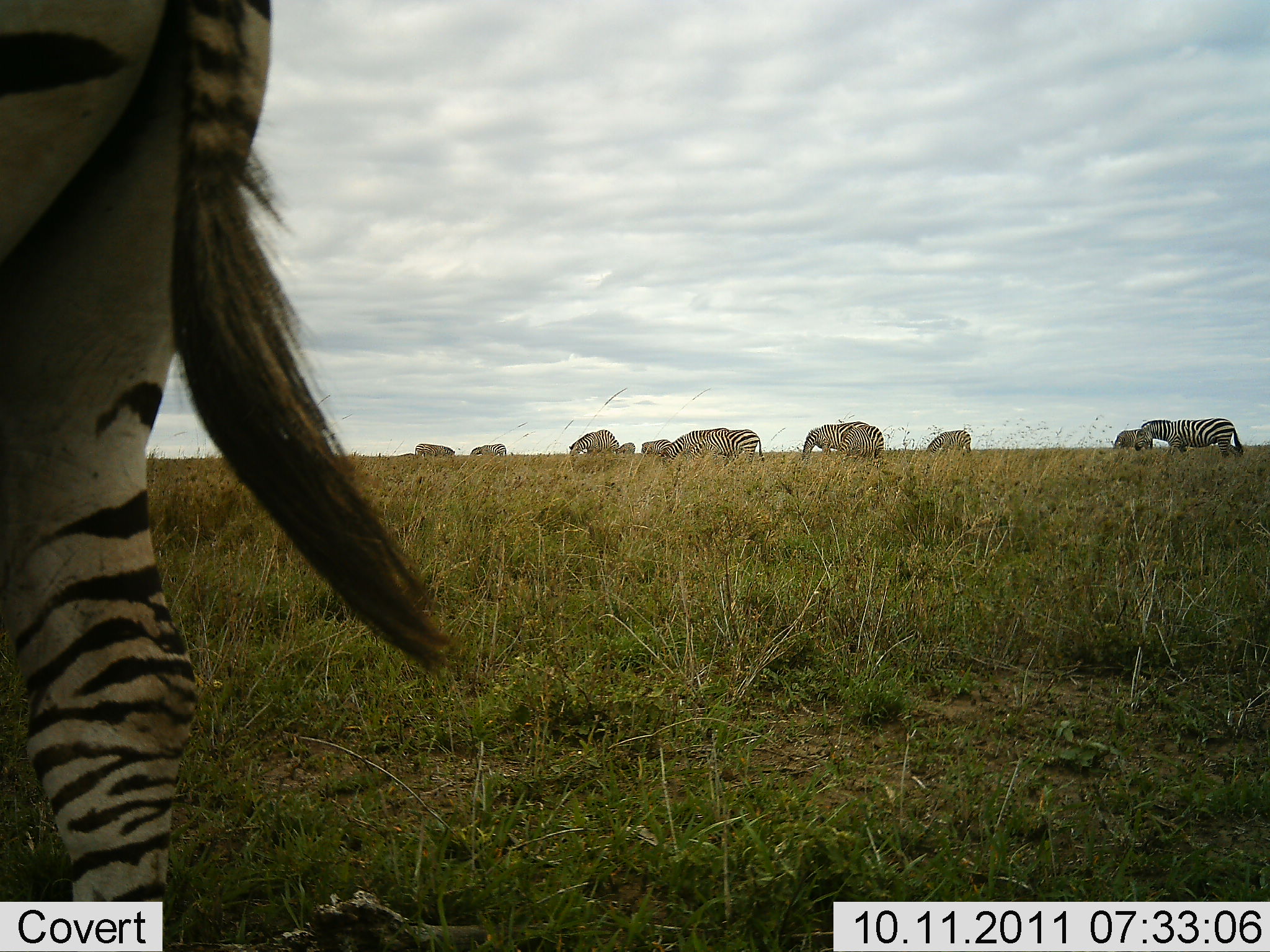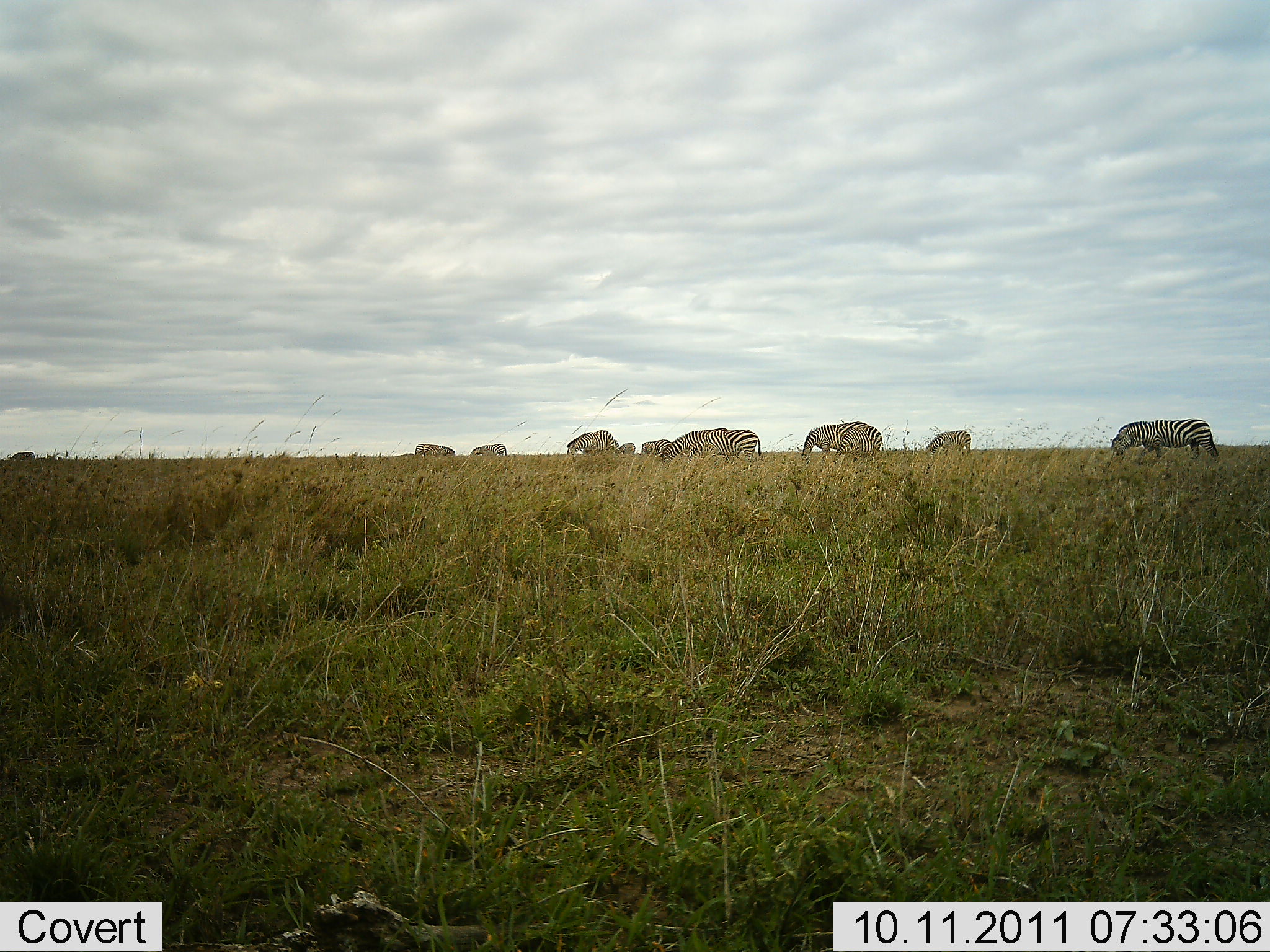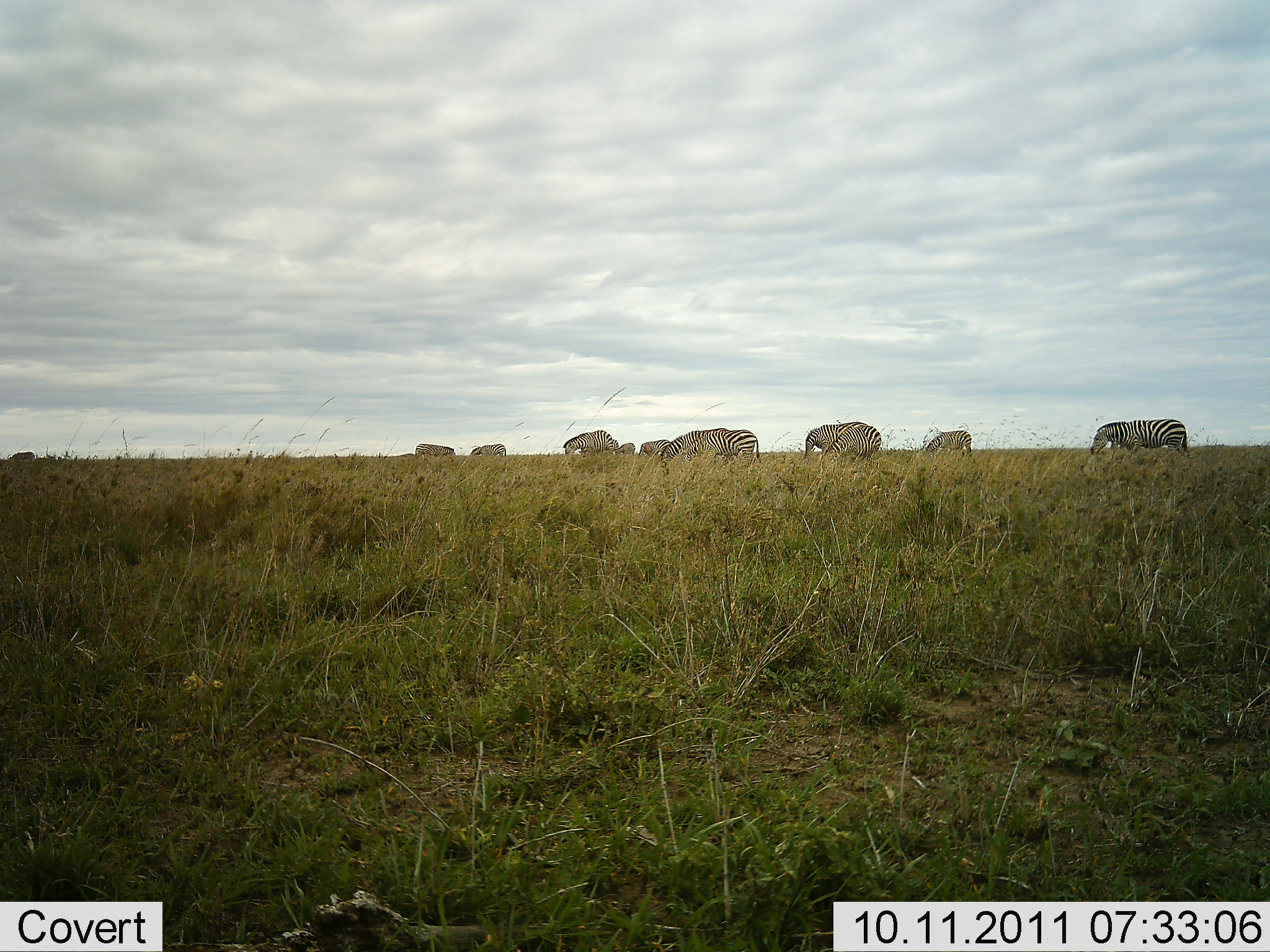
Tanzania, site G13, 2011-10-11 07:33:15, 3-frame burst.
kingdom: Animalia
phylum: Chordata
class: Mammalia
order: Perissodactyla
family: Equidae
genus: Equus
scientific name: Equus quagga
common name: plains zebra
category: zebra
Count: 11-50.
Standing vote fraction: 38%.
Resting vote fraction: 0%.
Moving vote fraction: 44%.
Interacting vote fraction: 12%.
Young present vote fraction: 6%.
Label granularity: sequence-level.